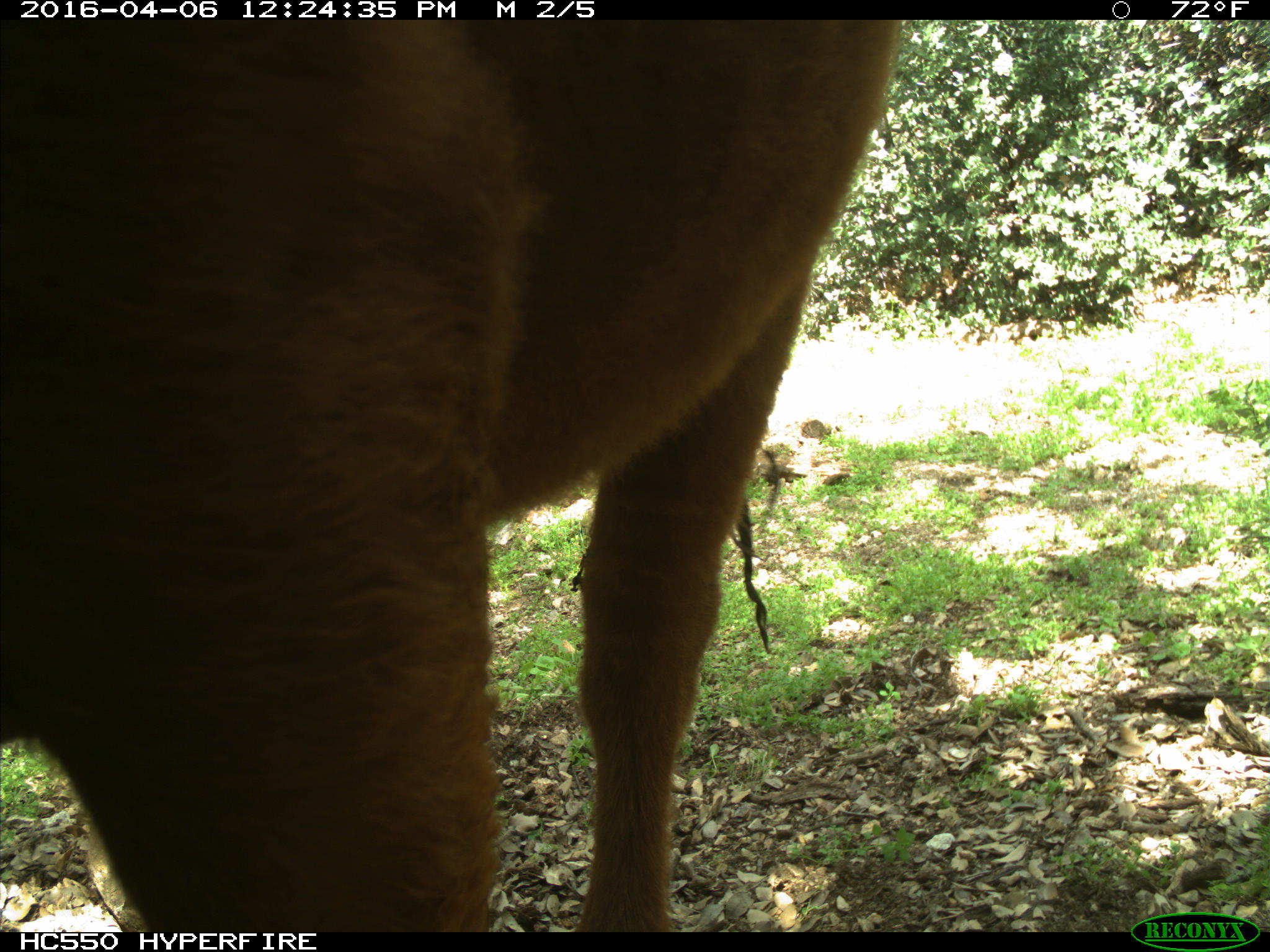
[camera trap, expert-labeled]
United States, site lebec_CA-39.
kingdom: Animalia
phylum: Chordata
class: Mammalia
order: Artiodactyla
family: Bovidae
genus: Bos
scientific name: Bos taurus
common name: domestic cow